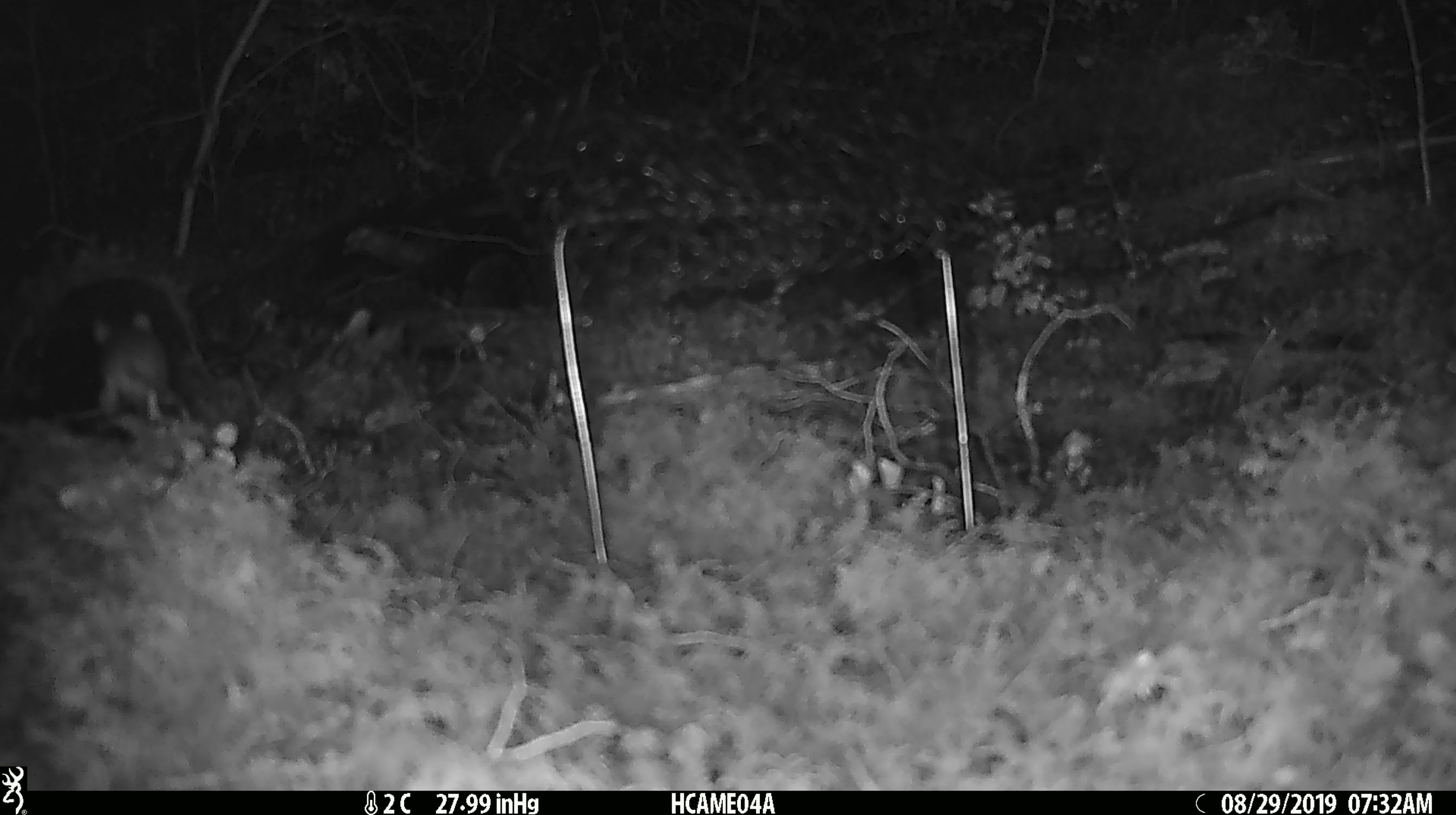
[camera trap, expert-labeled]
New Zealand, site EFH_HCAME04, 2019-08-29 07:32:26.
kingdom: Animalia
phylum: Chordata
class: Mammalia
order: Rodentia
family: Muridae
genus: Mus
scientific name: Mus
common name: mouse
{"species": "mouse (Mus)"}